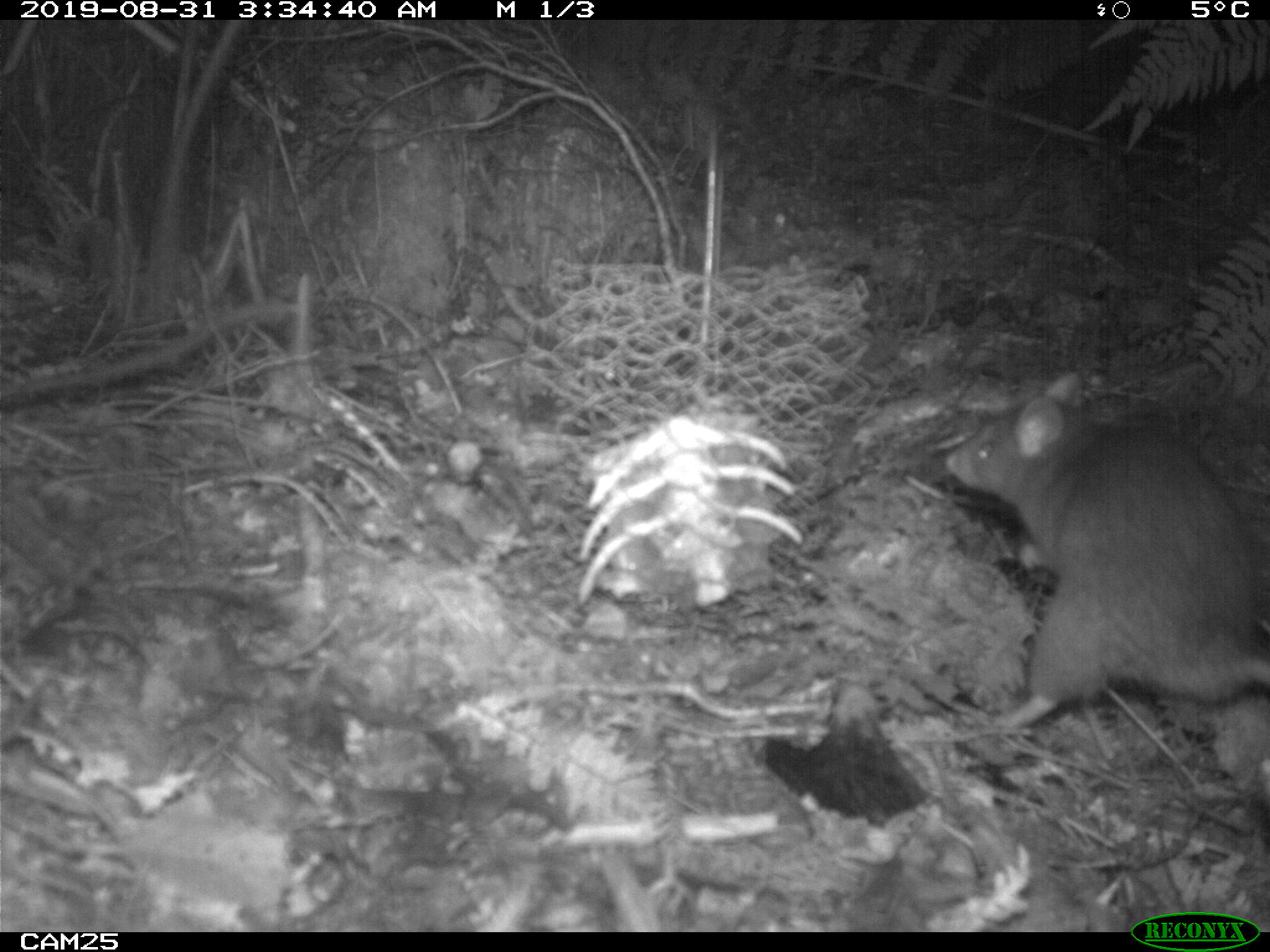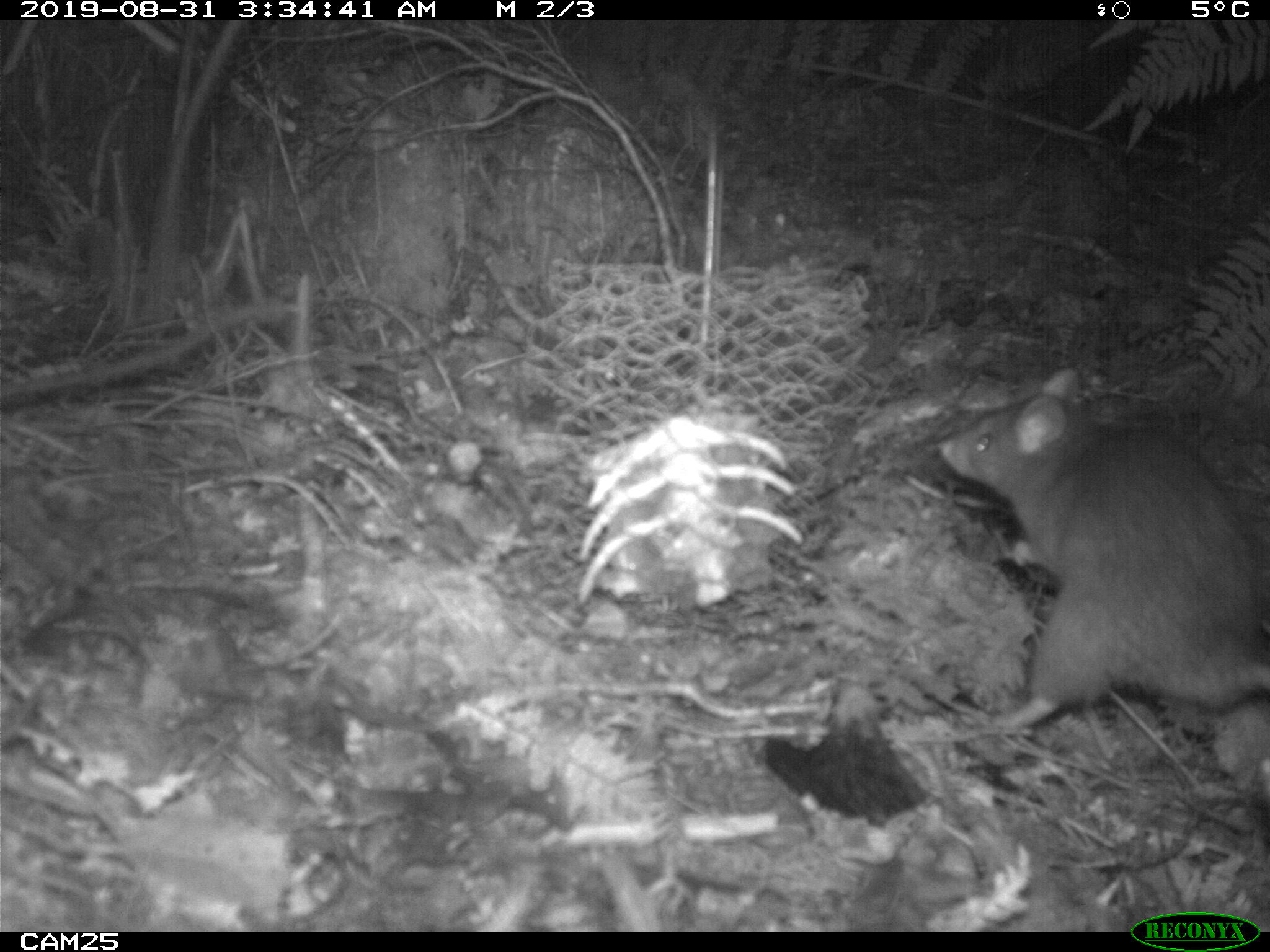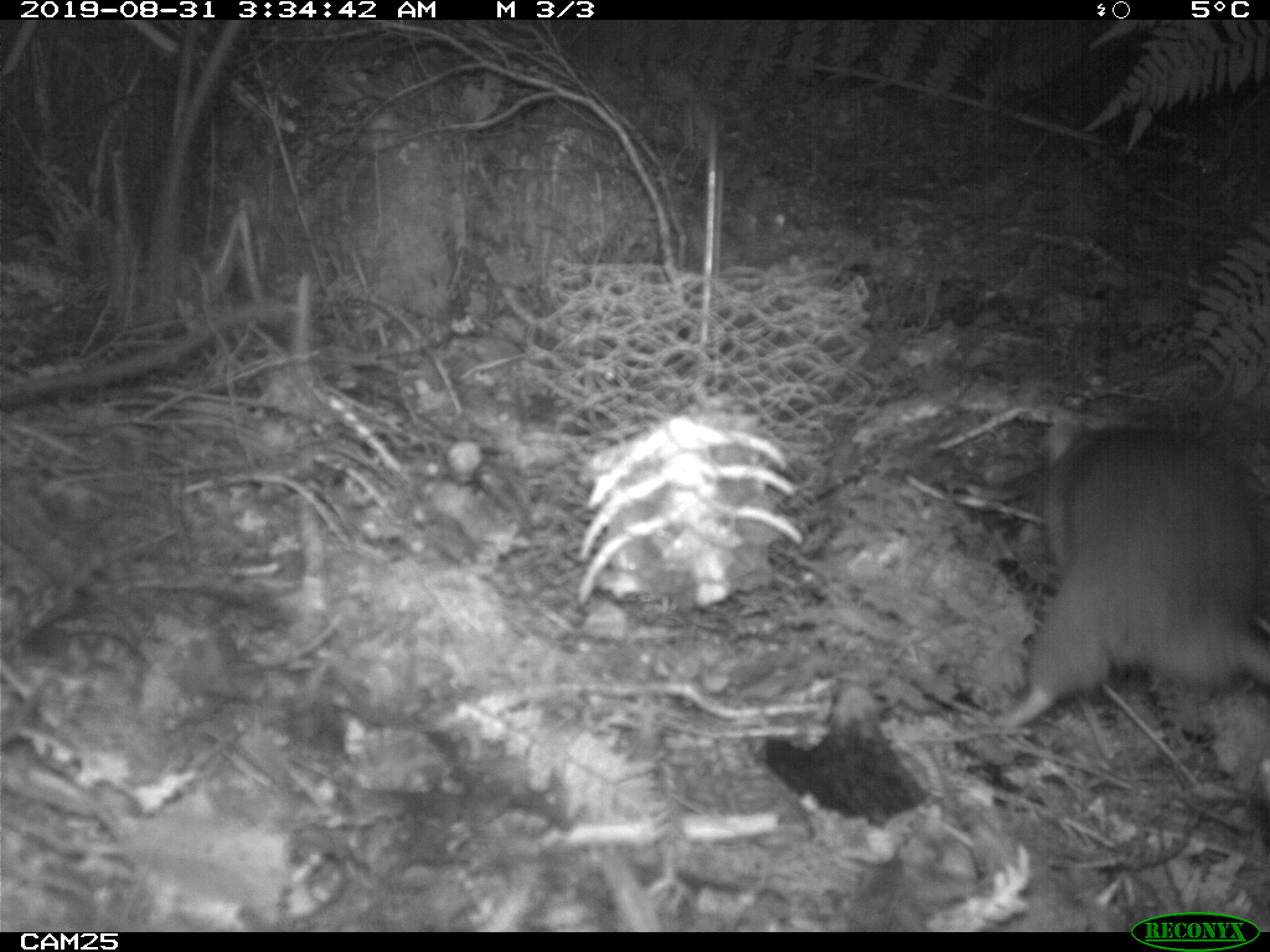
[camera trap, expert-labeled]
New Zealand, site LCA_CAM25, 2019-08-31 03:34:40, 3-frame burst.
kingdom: Animalia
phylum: Chordata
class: Mammalia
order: Rodentia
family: Muridae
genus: Rattus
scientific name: Rattus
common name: rat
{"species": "rat (Rattus)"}